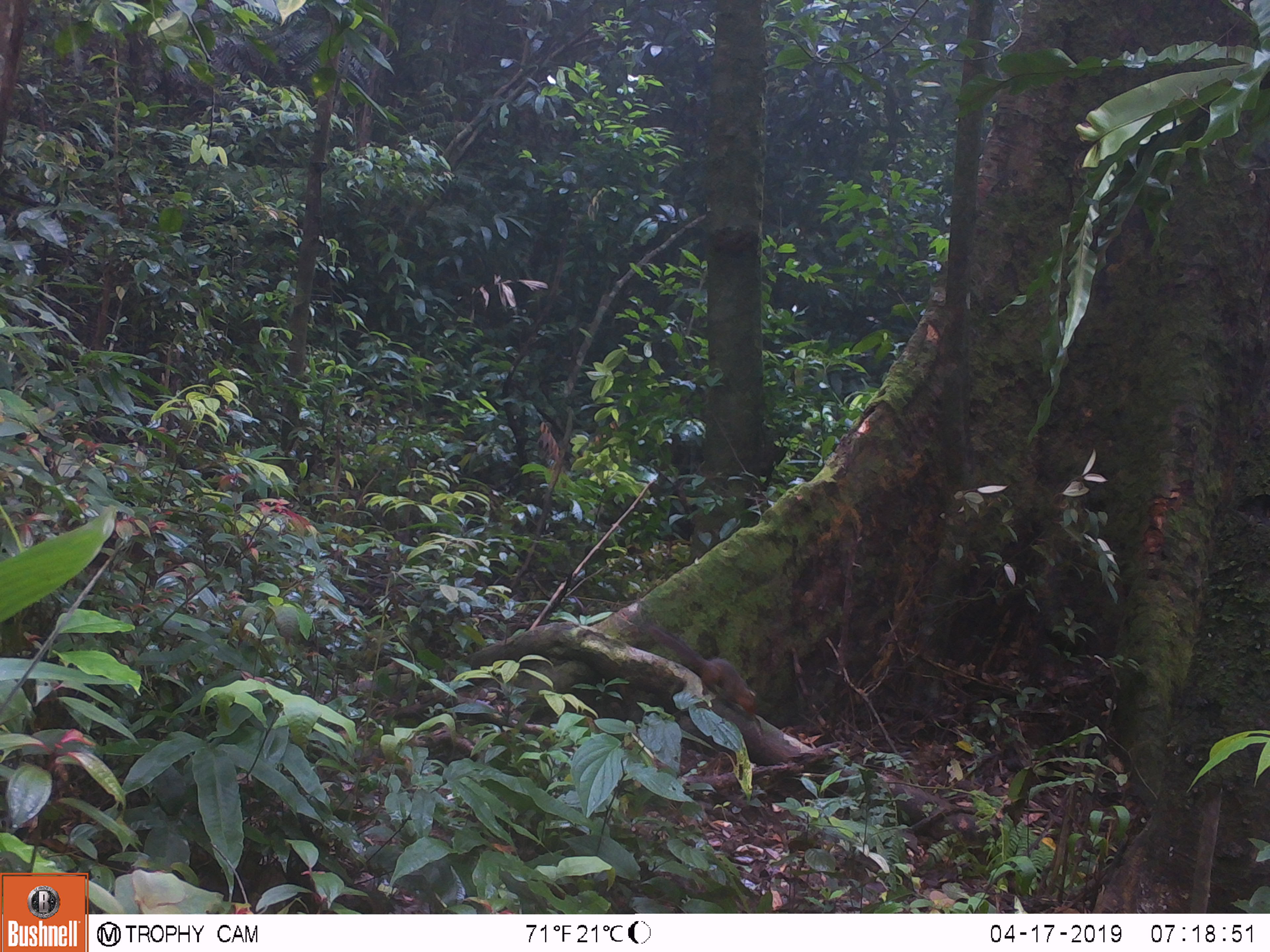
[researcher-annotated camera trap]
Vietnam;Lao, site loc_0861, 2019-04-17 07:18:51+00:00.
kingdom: Animalia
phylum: Chordata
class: Mammalia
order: Rodentia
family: Sciuridae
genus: Dremomys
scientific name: Dremomys rufigenis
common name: red-cheeked squirrel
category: red cheeked squirrel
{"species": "red cheeked squirrel (red-cheeked squirrel) (Dremomys rufigenis)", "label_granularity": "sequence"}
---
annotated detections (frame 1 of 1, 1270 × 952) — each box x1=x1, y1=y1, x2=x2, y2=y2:
red cheeked squirrel: x1=646, y1=624, x2=757, y2=715